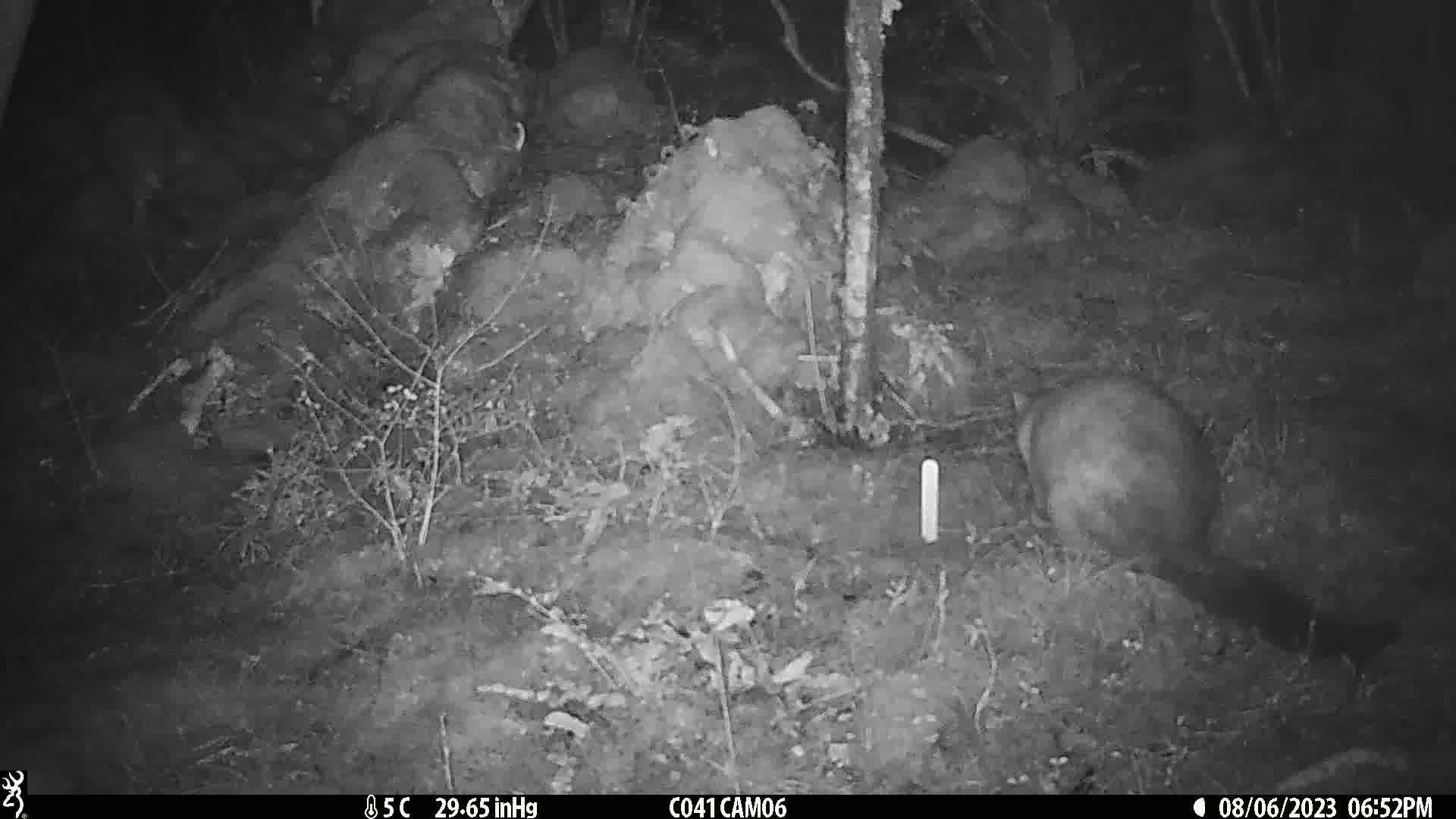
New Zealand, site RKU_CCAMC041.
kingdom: Animalia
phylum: Chordata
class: Mammalia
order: Diprotodontia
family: Phalangeridae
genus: Trichosurus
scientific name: Trichosurus vulpecula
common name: common brushtail possum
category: possum